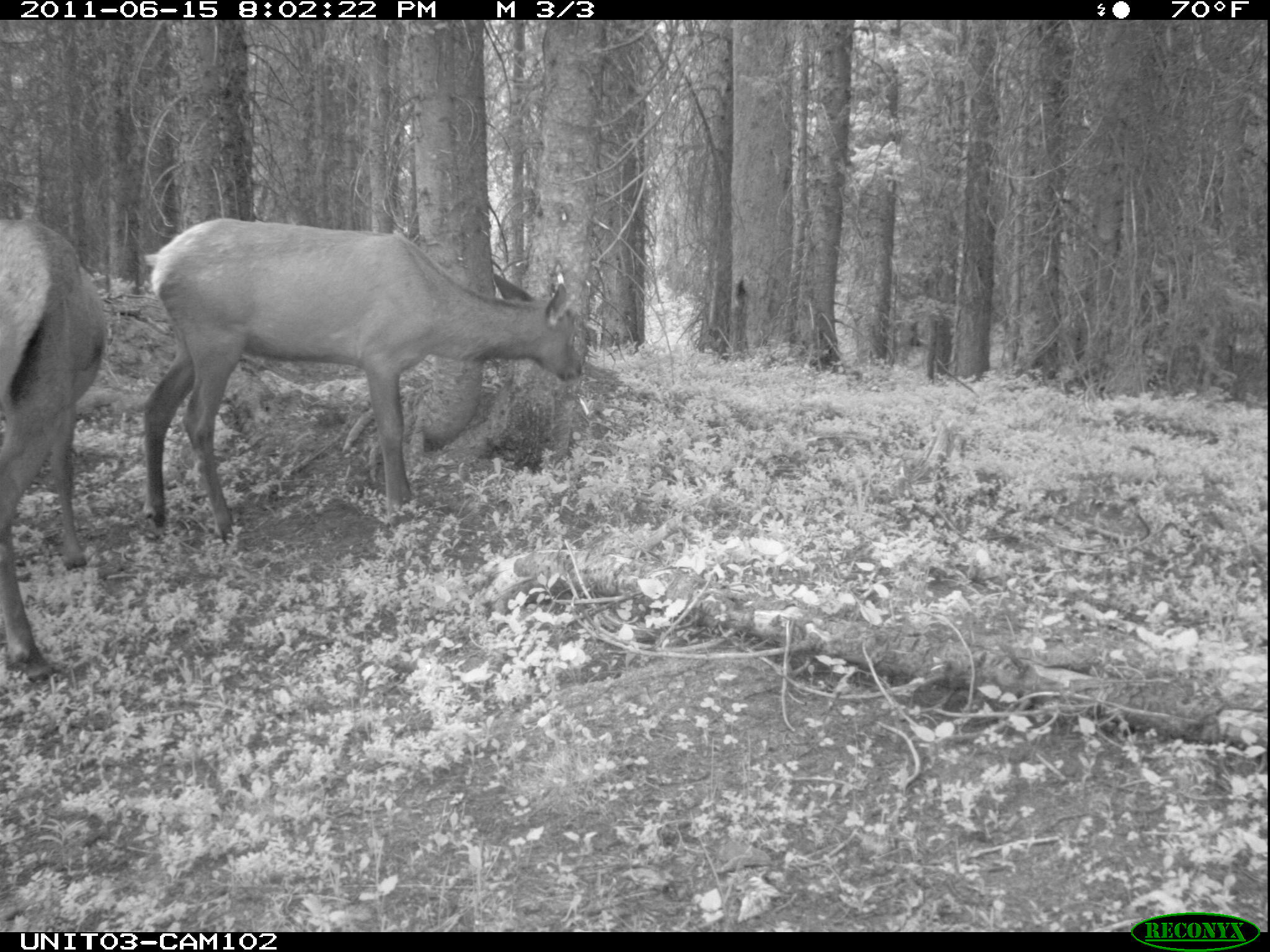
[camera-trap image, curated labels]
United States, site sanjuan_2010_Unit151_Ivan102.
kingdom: Animalia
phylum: Chordata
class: Mammalia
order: Artiodactyla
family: Cervidae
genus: Cervus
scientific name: Cervus elaphus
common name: red deer